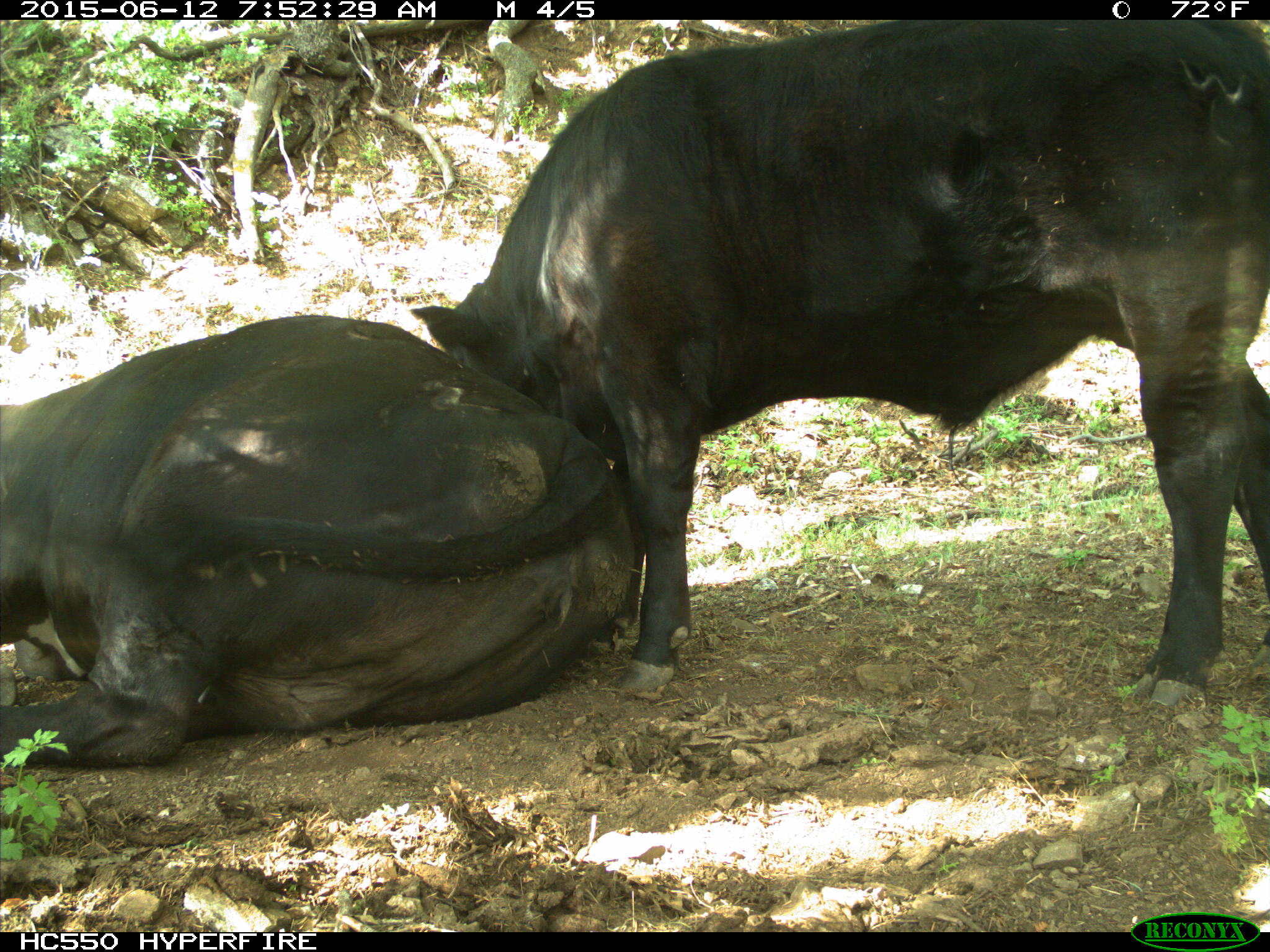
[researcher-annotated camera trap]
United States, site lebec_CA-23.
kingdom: Animalia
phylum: Chordata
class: Mammalia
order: Artiodactyla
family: Bovidae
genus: Bos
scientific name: Bos taurus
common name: domestic cow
Bos taurus (domestic cow).